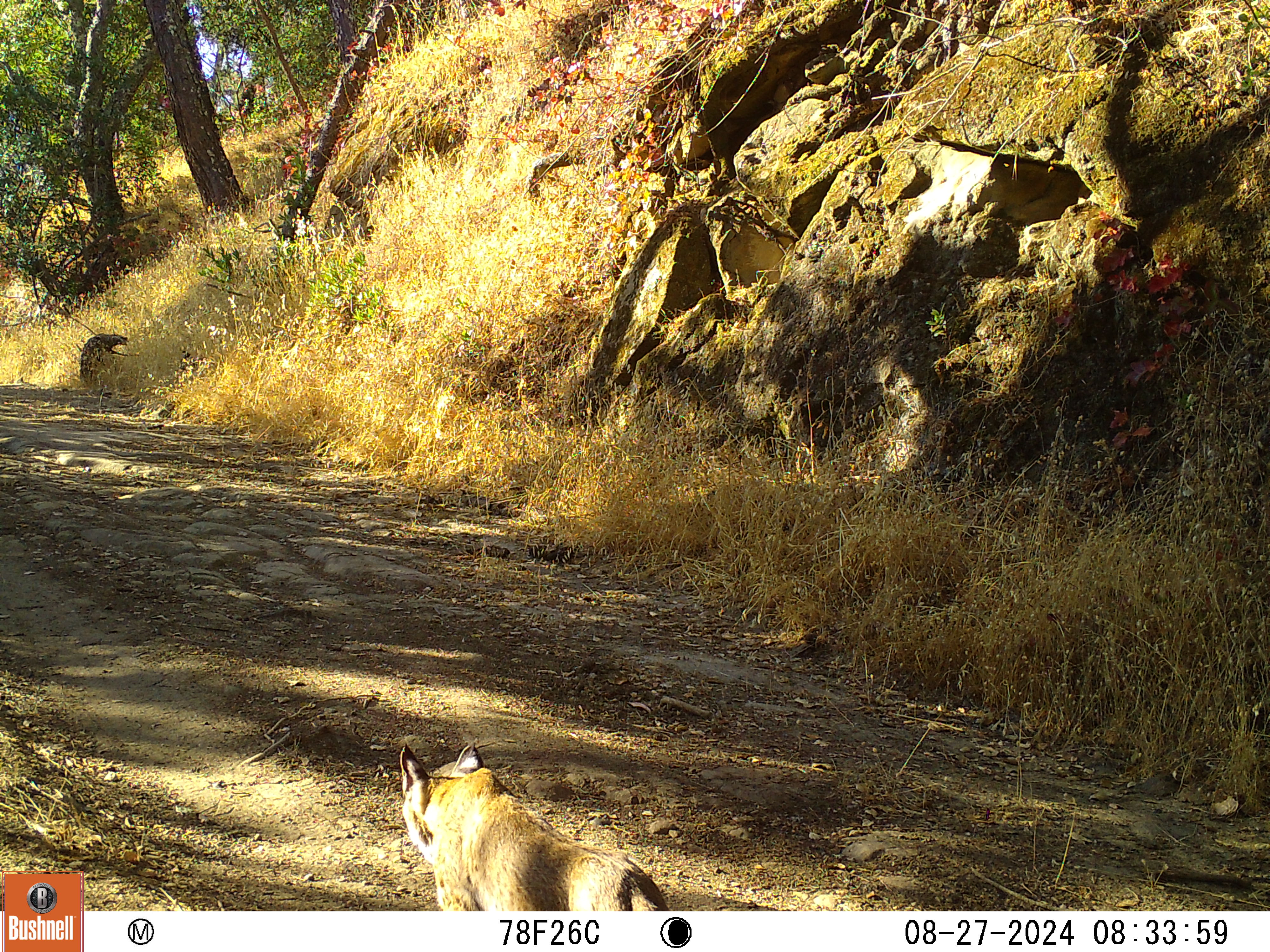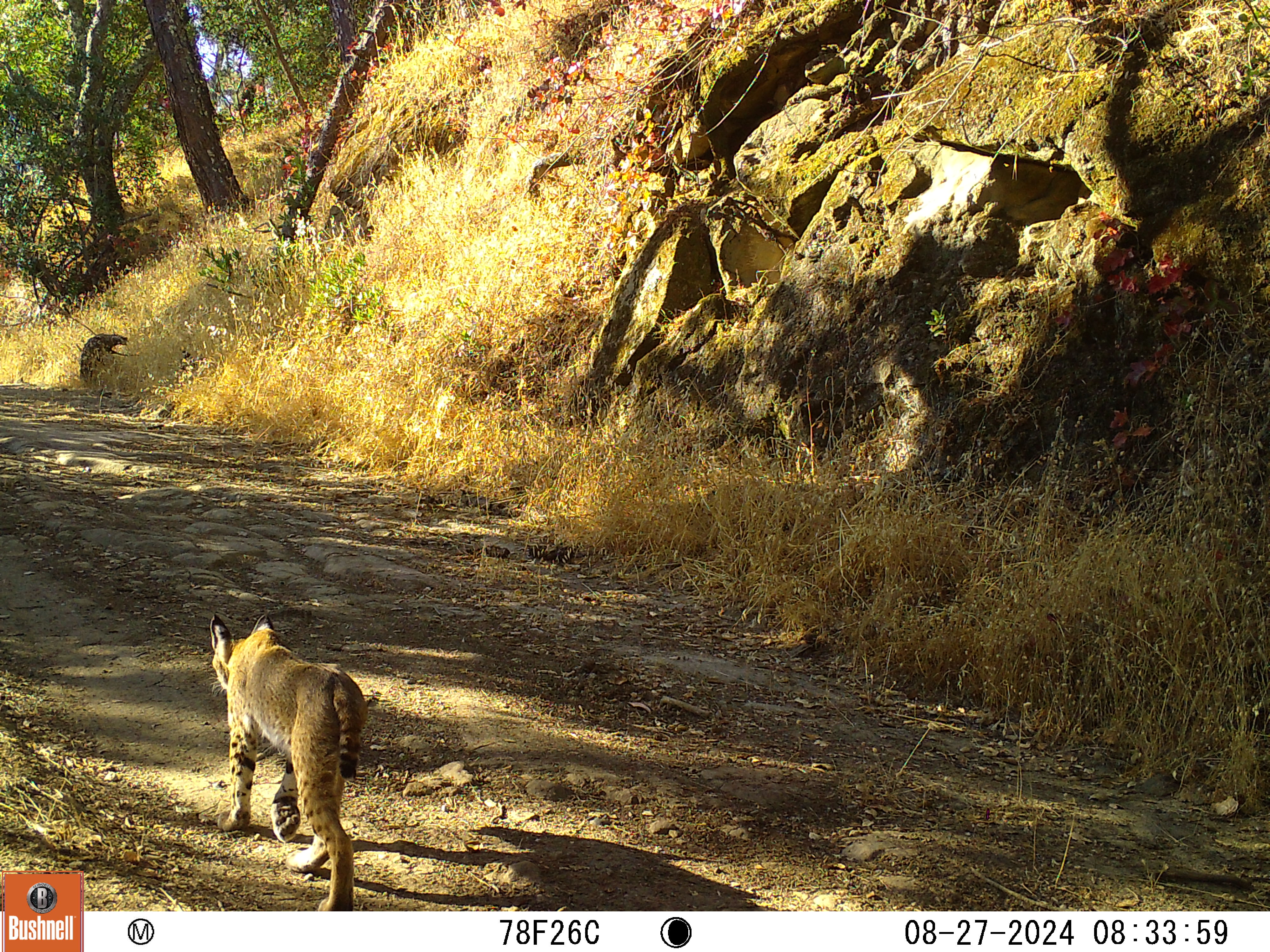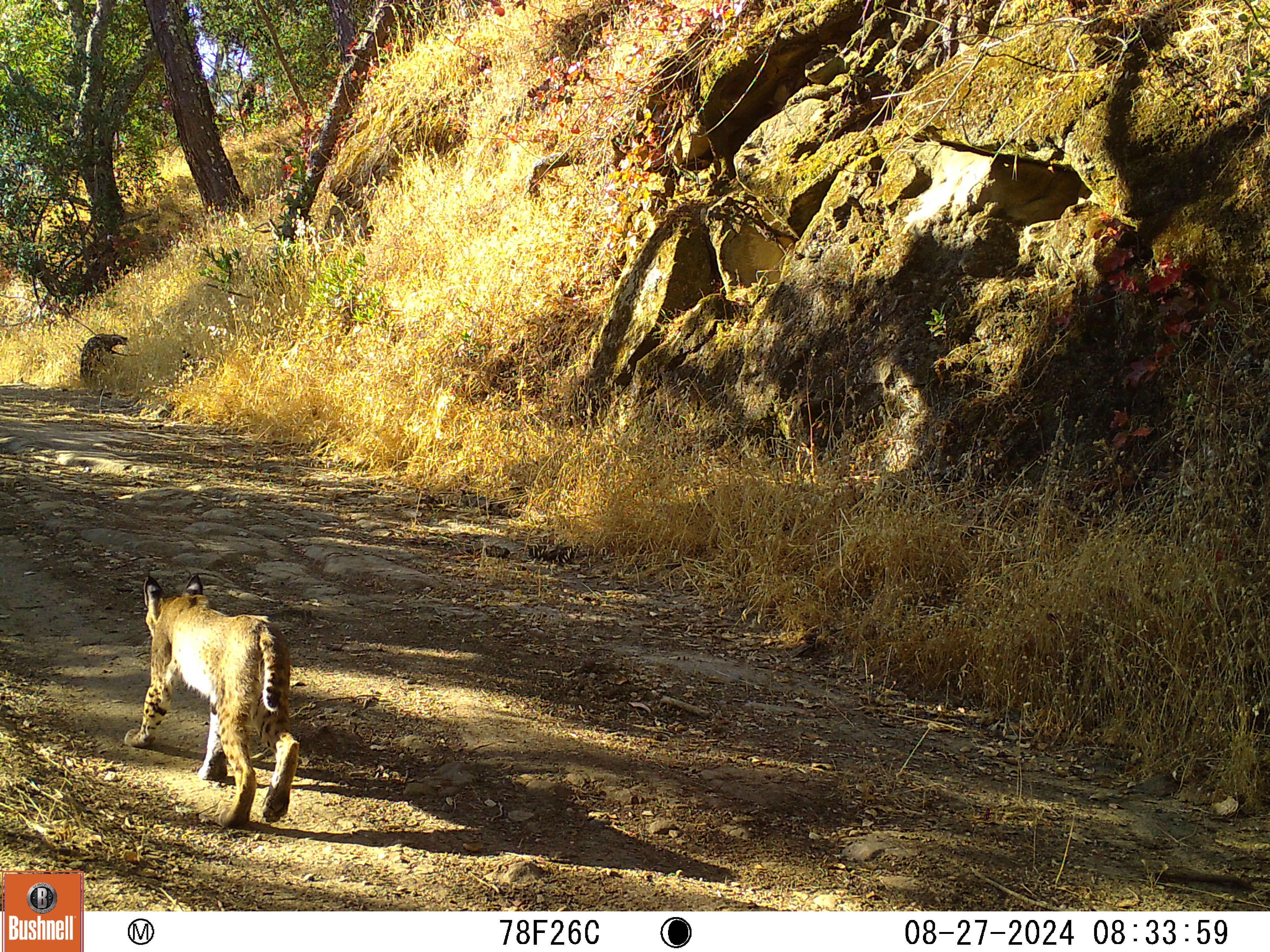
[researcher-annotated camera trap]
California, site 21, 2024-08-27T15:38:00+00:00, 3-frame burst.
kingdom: Animalia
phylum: Chordata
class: Mammalia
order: Carnivora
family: Felidae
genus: Lynx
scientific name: Lynx rufus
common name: bobcat